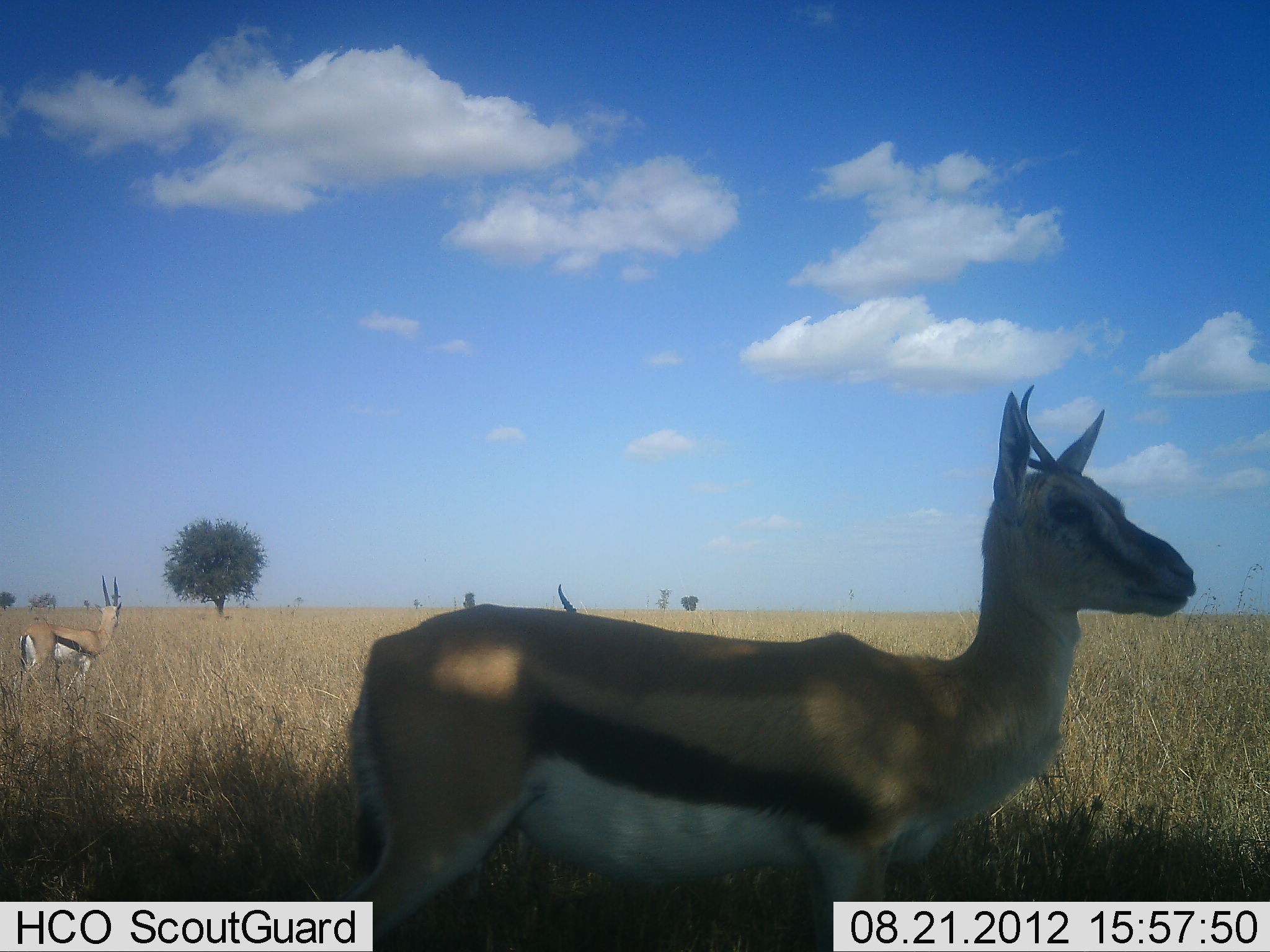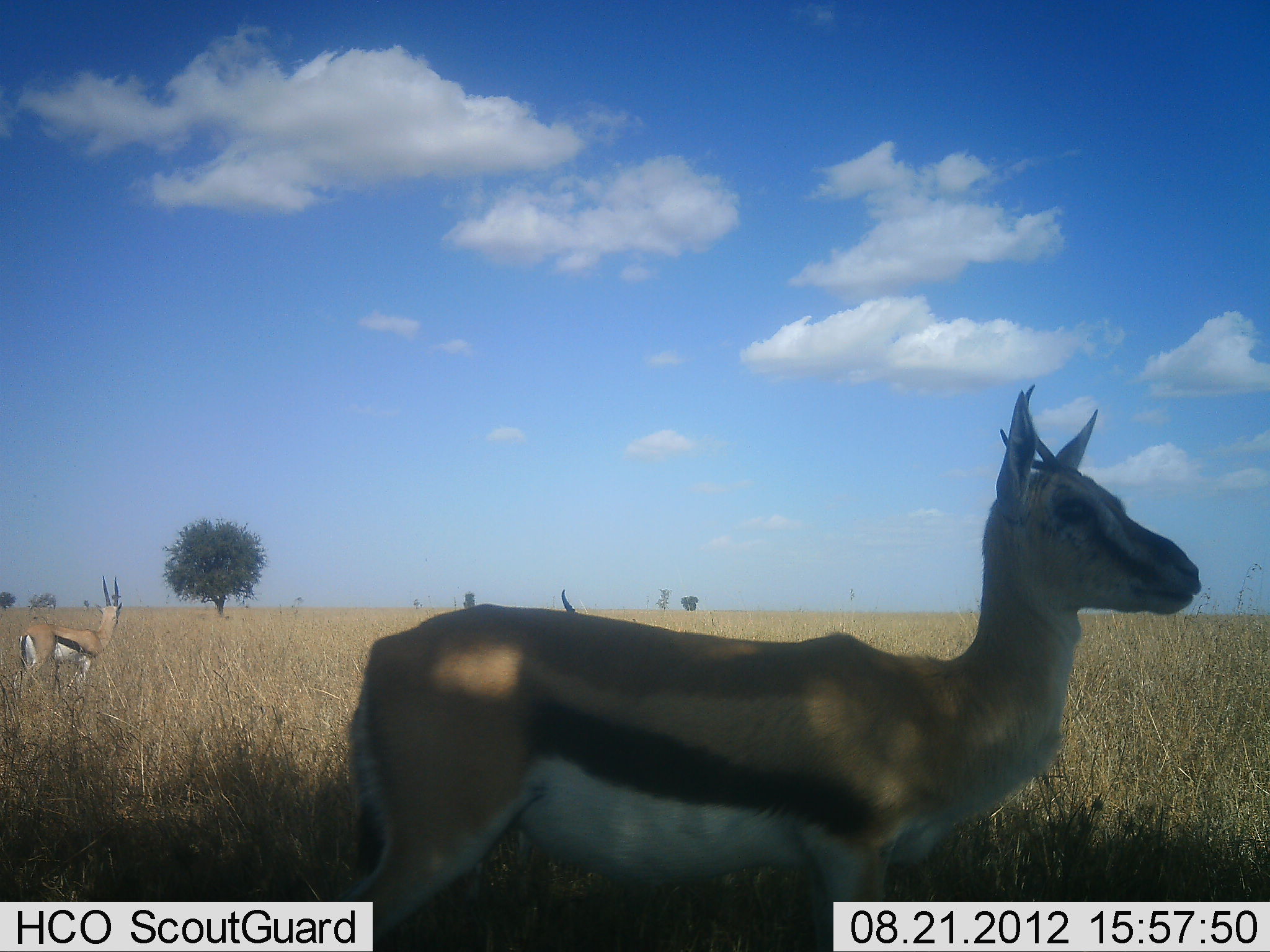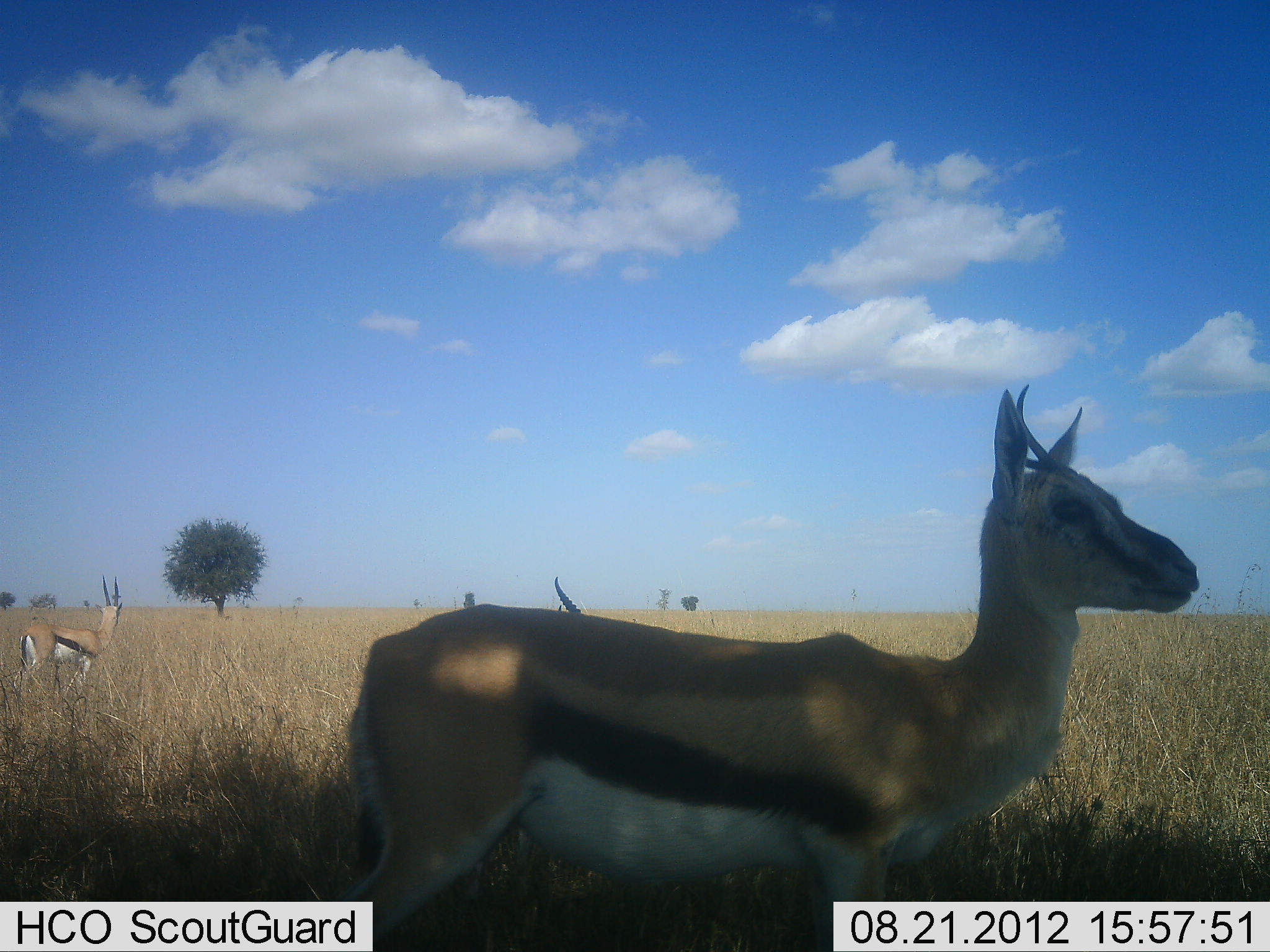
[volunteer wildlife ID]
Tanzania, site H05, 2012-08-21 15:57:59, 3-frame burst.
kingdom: Animalia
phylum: Chordata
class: Mammalia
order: Artiodactyla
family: Bovidae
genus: Eudorcas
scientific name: Eudorcas thomsonii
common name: thomson's gazelle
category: gazellethomsons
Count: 3.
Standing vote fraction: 100%.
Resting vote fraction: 0%.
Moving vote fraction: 0%.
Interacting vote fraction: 0%.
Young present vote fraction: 10%.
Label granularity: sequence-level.